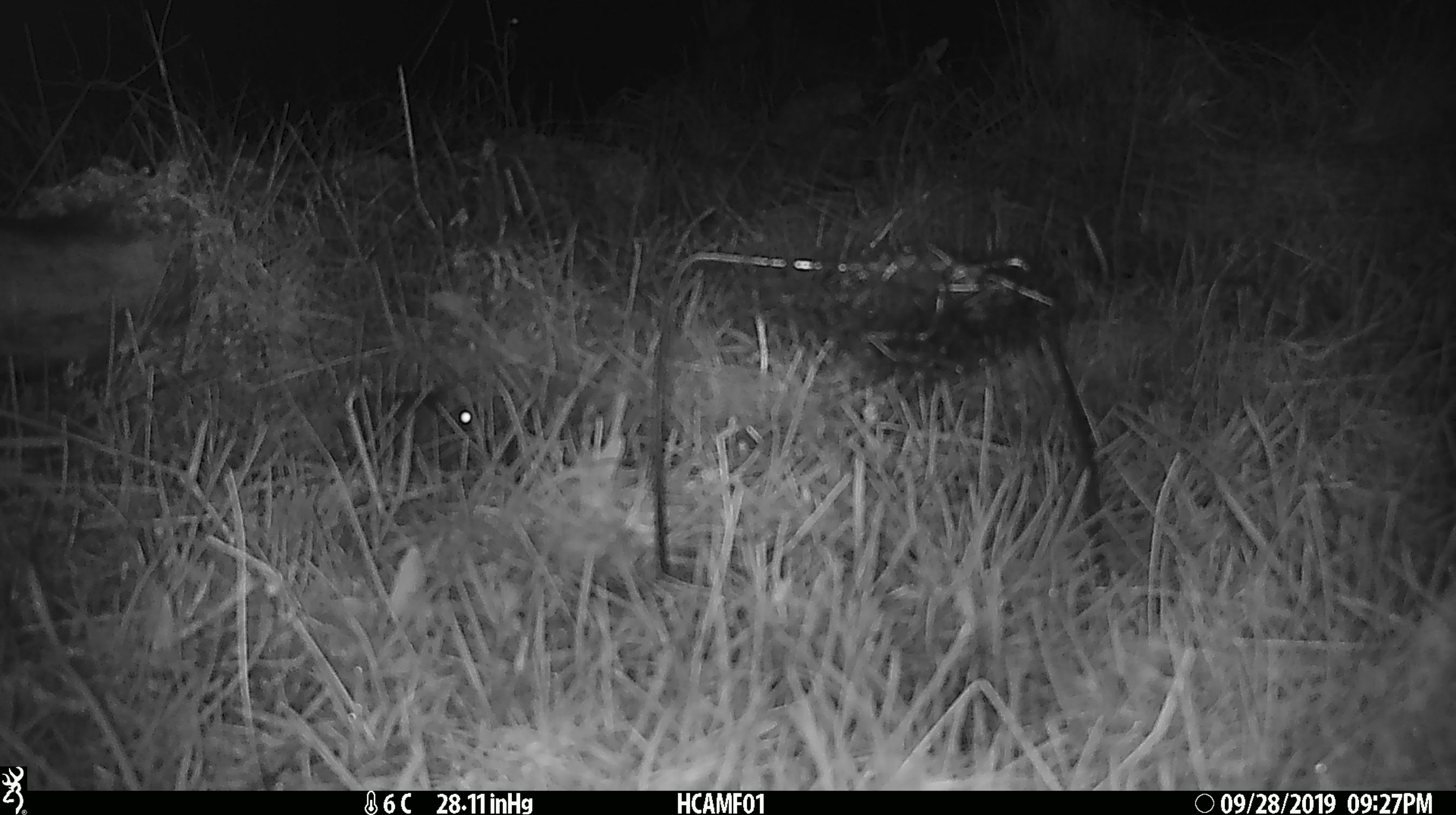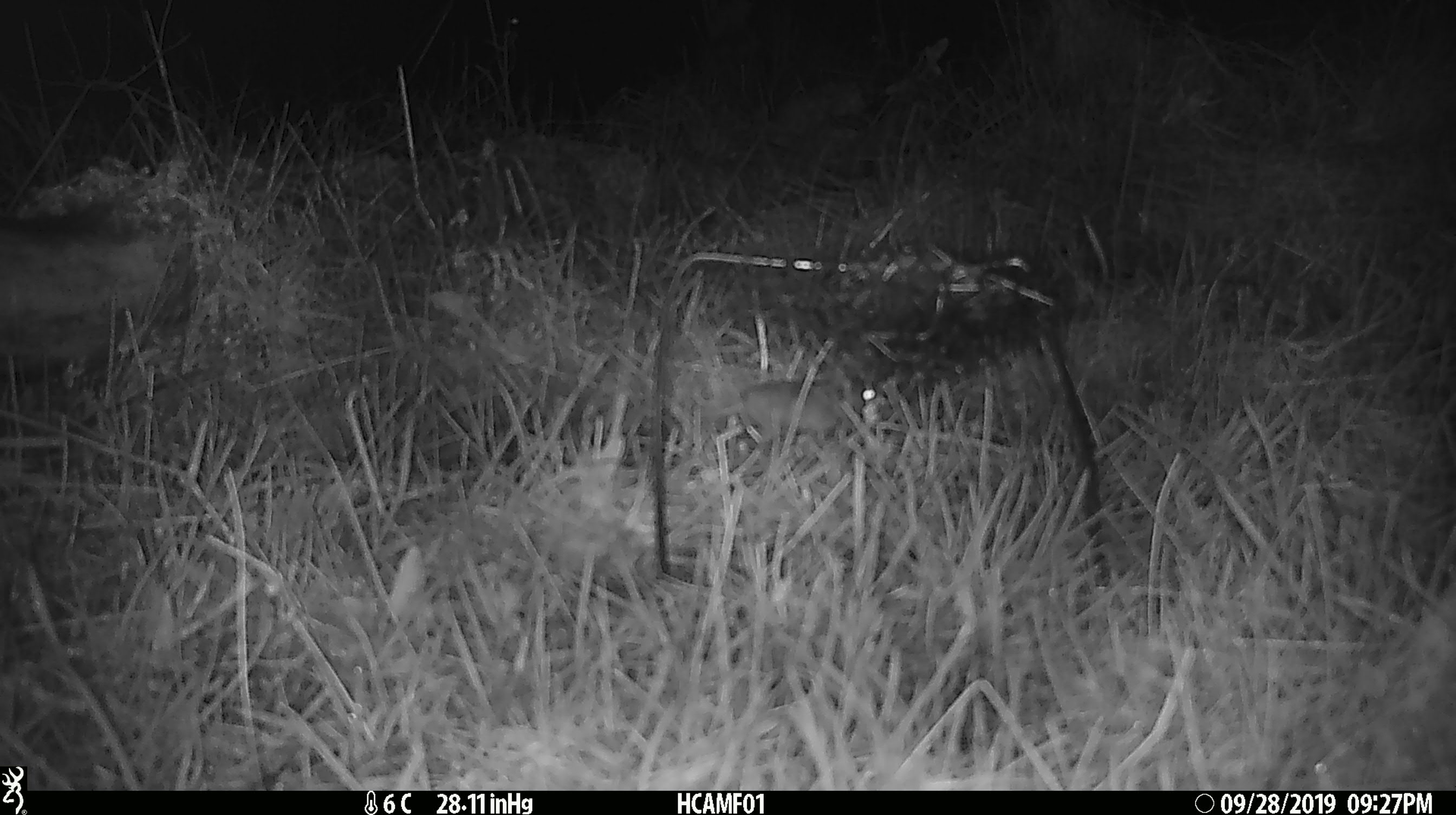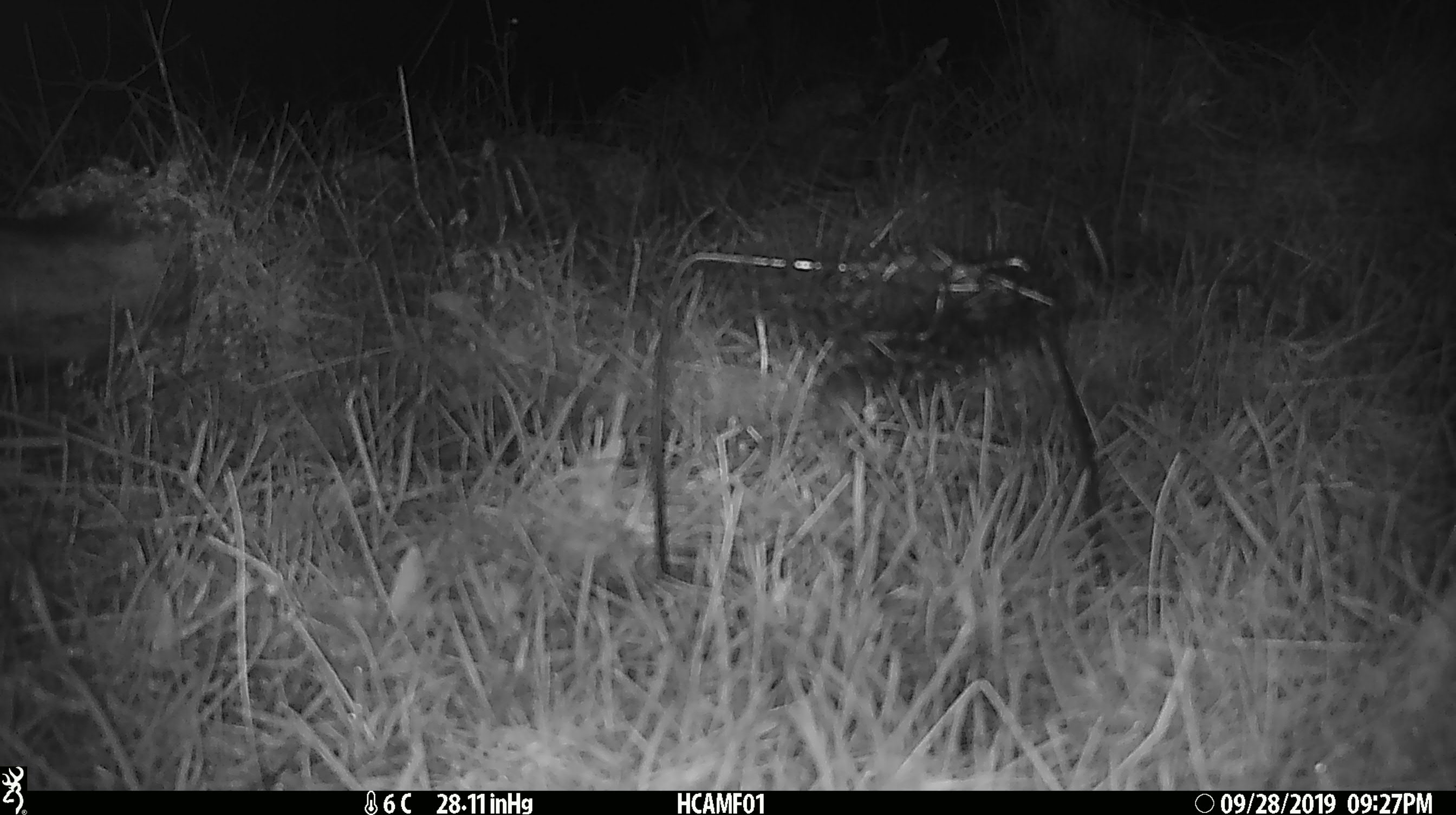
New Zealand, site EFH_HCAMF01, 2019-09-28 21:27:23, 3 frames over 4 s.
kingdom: Animalia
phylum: Chordata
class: Mammalia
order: Rodentia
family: Muridae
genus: Mus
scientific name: Mus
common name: mouse